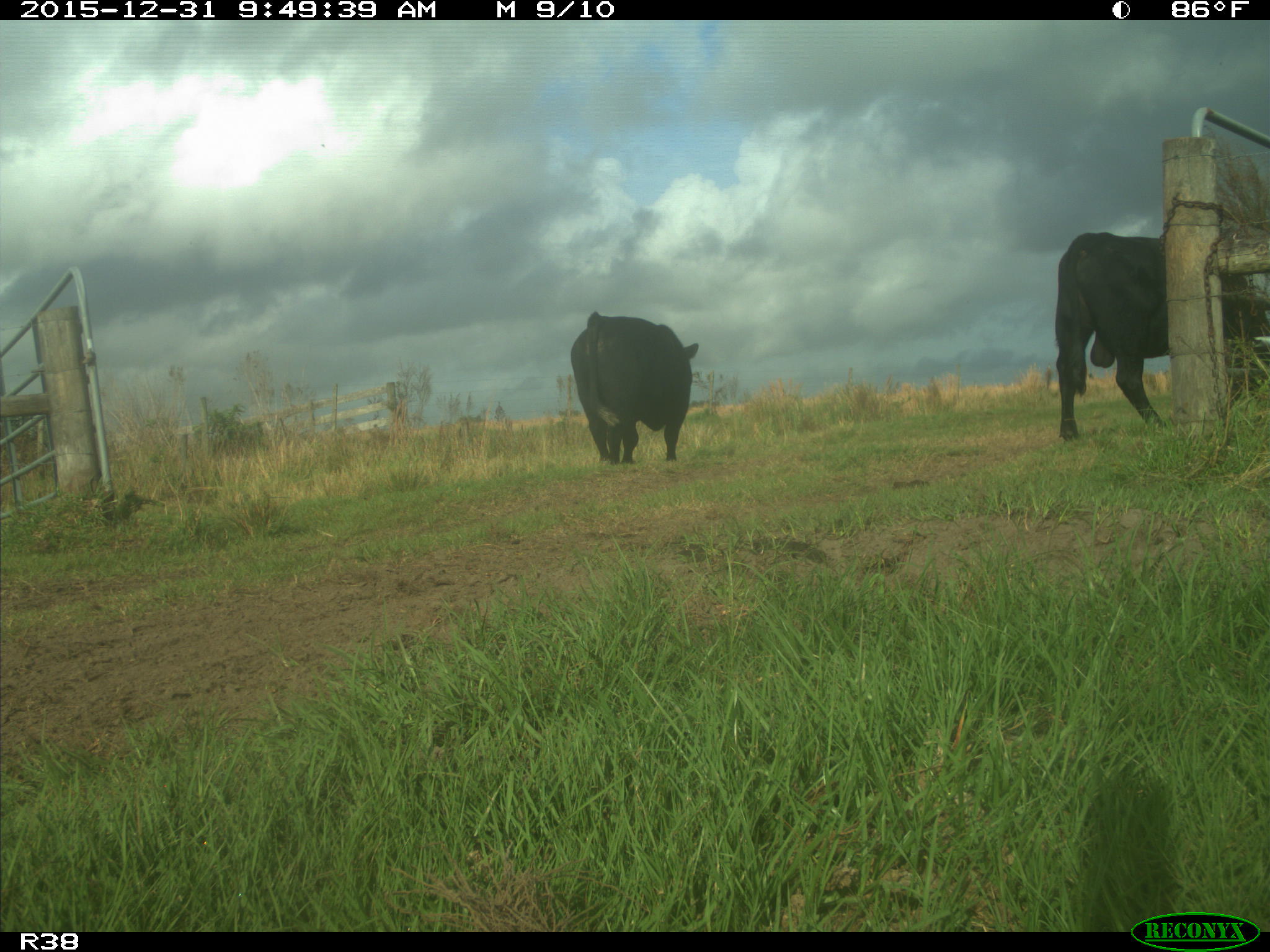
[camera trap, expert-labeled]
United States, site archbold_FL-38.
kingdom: Animalia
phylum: Chordata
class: Mammalia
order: Artiodactyla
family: Bovidae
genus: Bos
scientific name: Bos taurus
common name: domestic cow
Bos taurus (domestic cow).